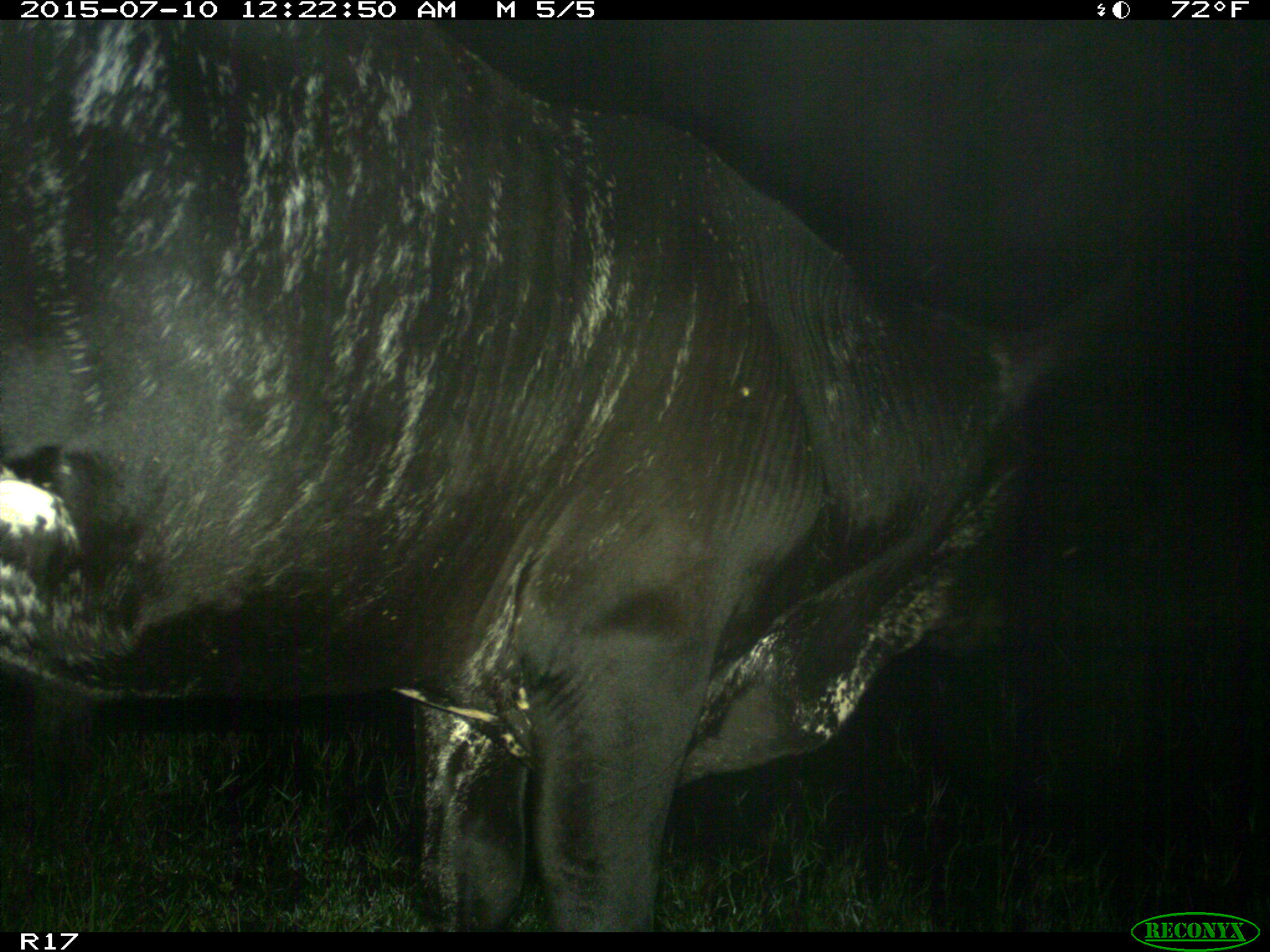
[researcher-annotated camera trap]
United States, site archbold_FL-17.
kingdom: Animalia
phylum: Chordata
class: Mammalia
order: Artiodactyla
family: Bovidae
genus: Bos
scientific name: Bos taurus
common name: domestic cow